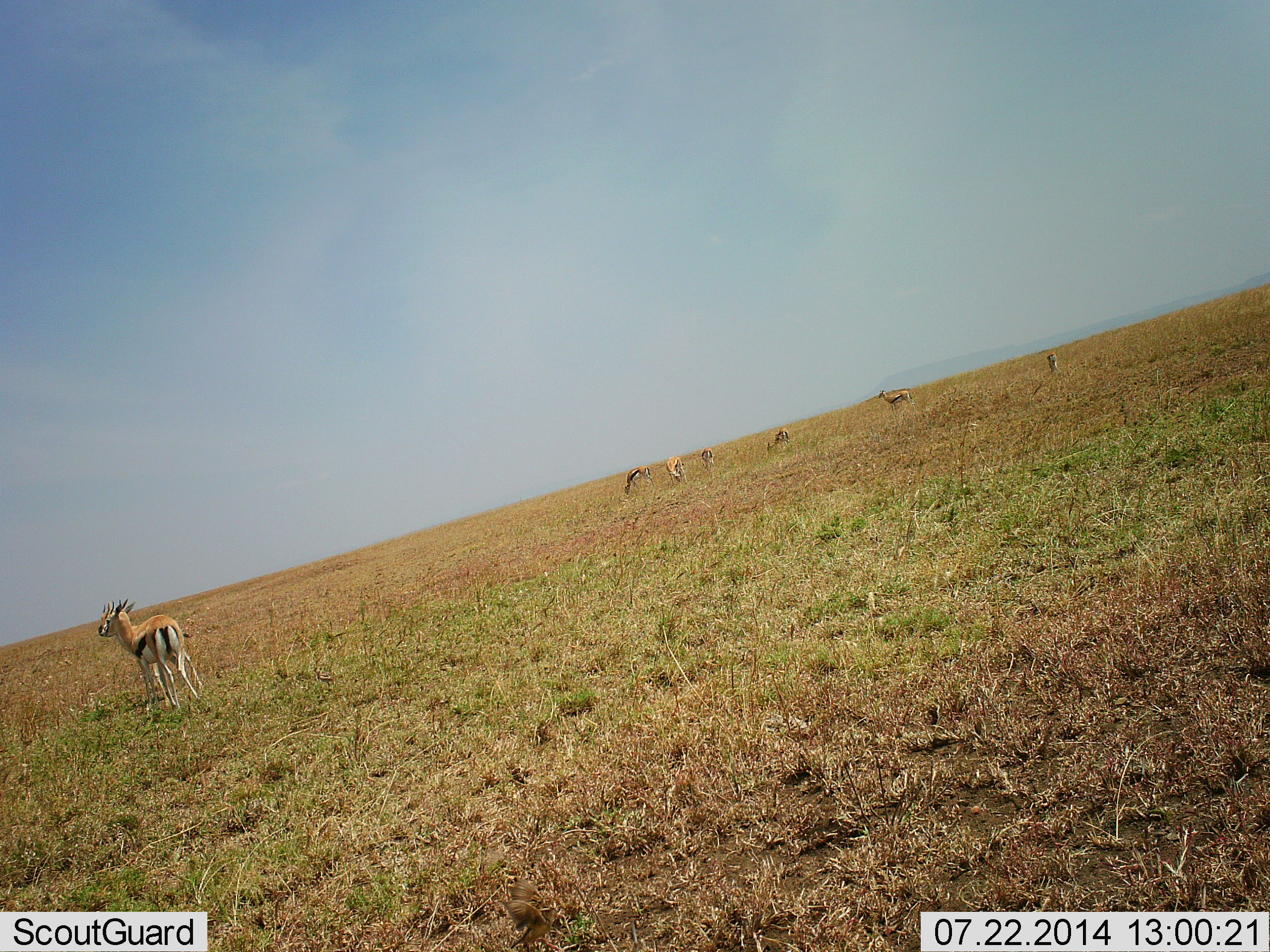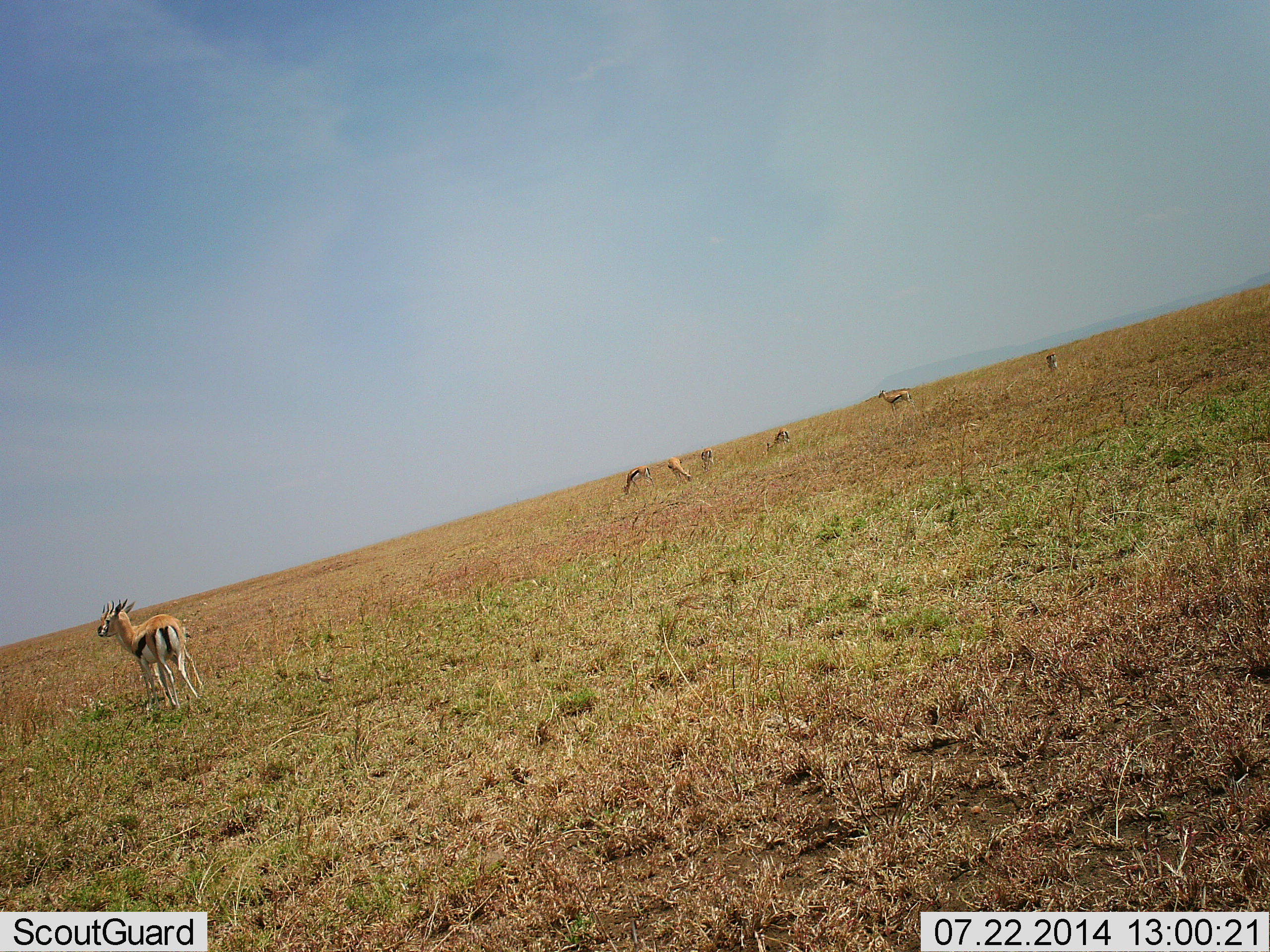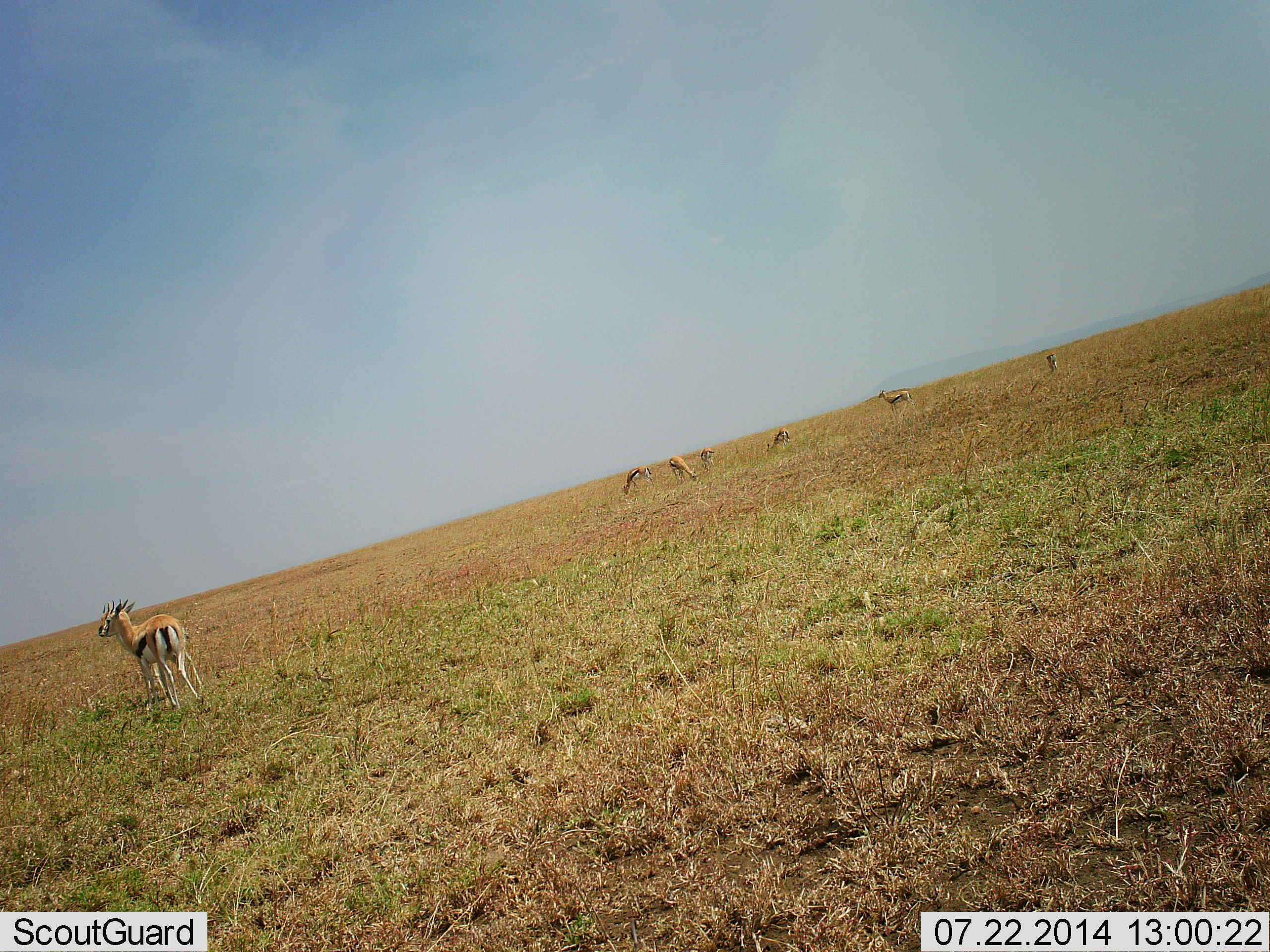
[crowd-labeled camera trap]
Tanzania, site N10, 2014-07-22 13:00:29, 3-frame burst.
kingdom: Animalia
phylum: Chordata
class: Mammalia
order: Artiodactyla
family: Bovidae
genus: Eudorcas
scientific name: Eudorcas thomsonii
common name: thomson's gazelle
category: gazellethomsons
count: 7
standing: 100%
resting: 10%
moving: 30%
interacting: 0%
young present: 10%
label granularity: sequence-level